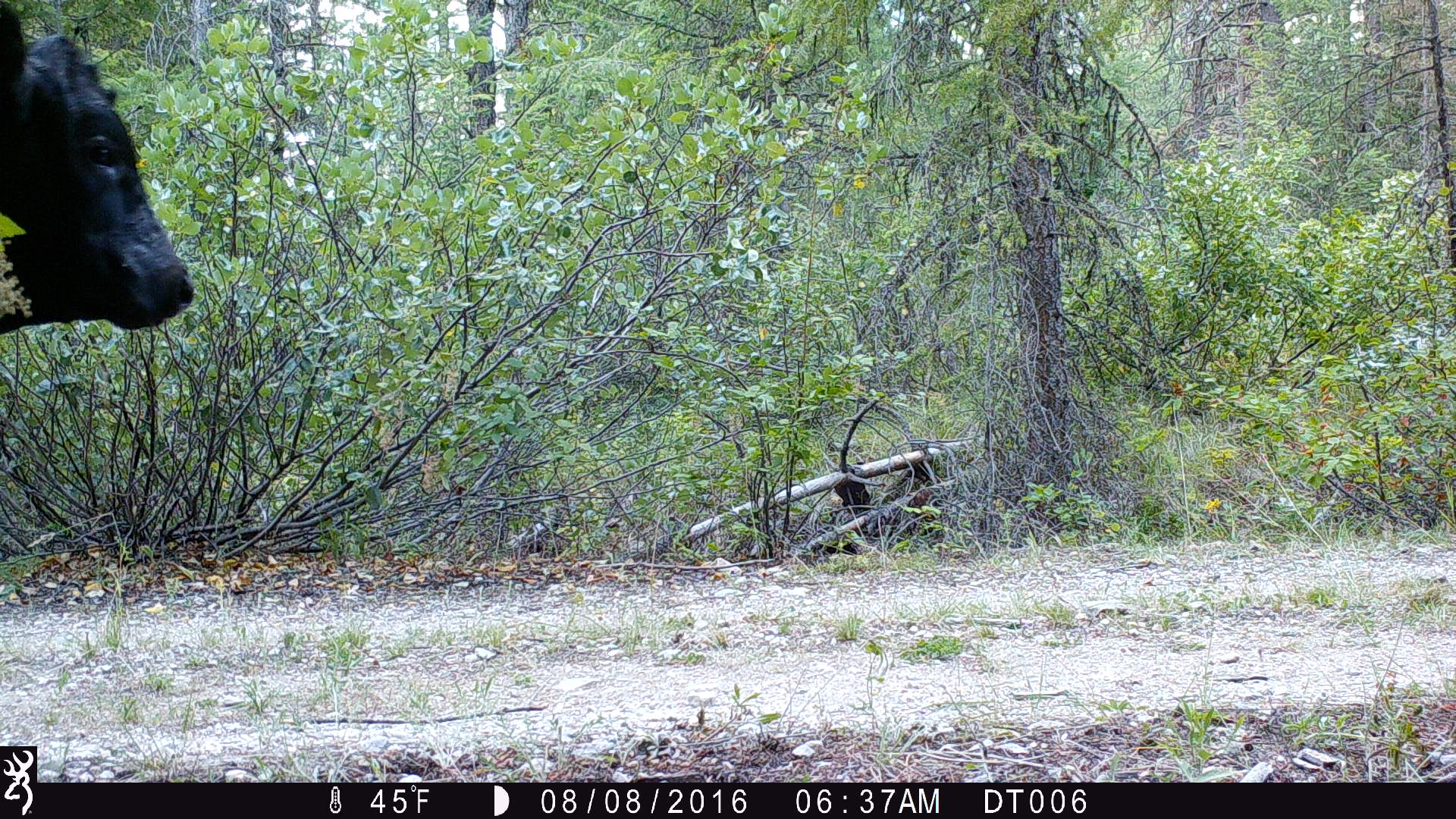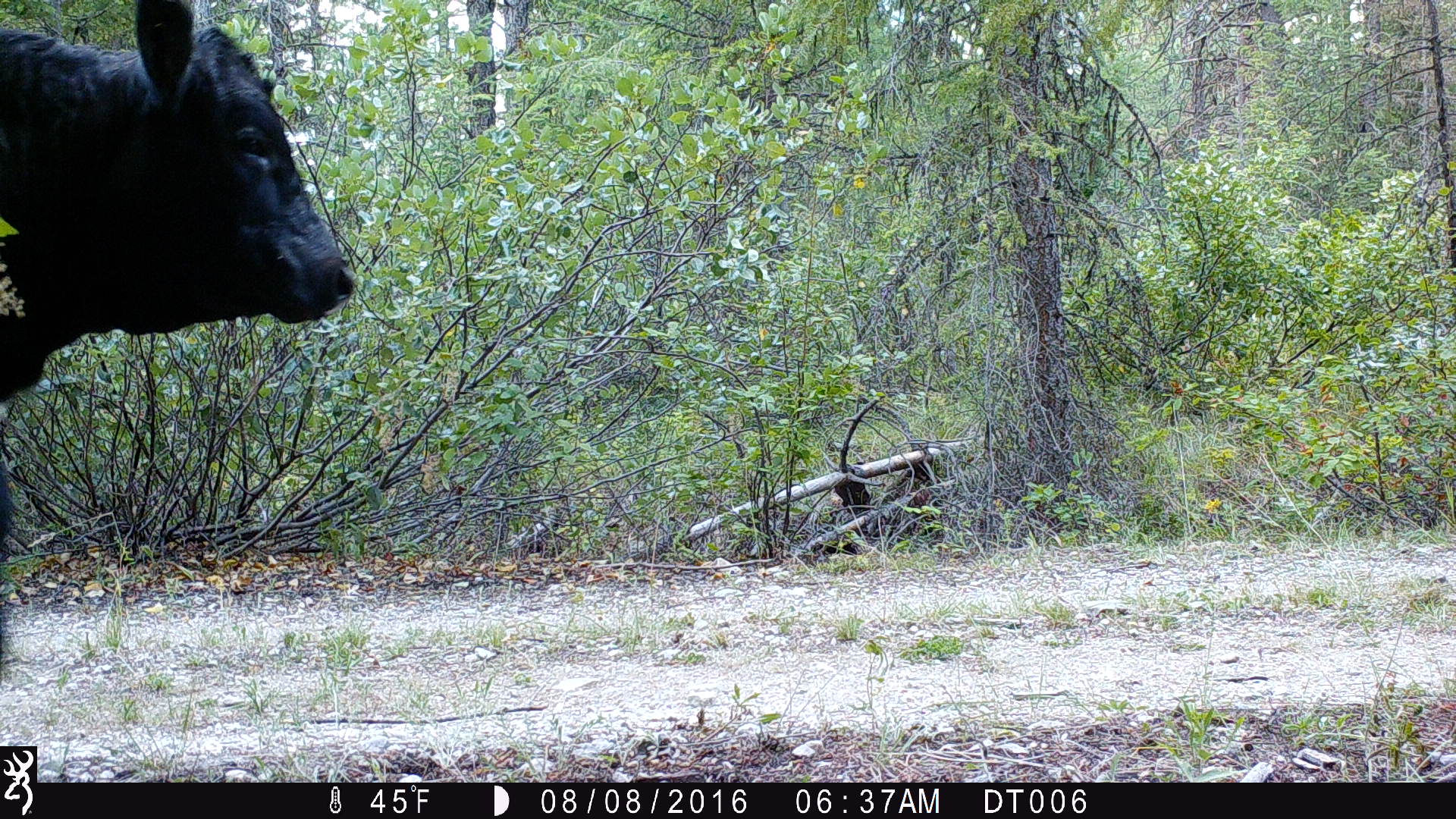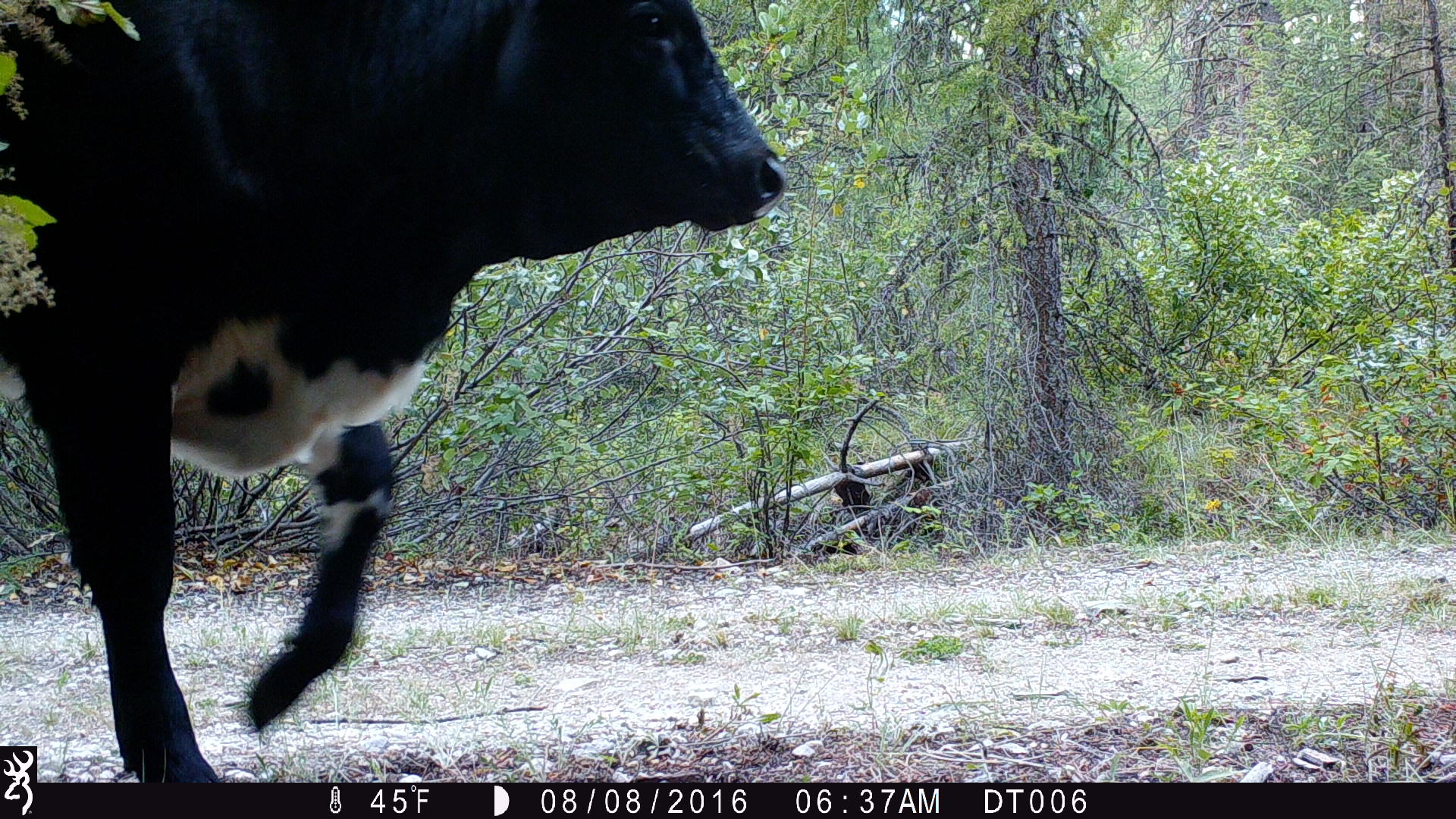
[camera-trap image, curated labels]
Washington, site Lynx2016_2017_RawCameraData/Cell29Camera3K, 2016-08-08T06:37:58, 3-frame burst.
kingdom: Animalia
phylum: Chordata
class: Mammalia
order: Artiodactyla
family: Bovidae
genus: Bos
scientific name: Bos taurus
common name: domestic cattle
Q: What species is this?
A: Domestic cattle (Bos taurus).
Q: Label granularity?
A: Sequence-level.